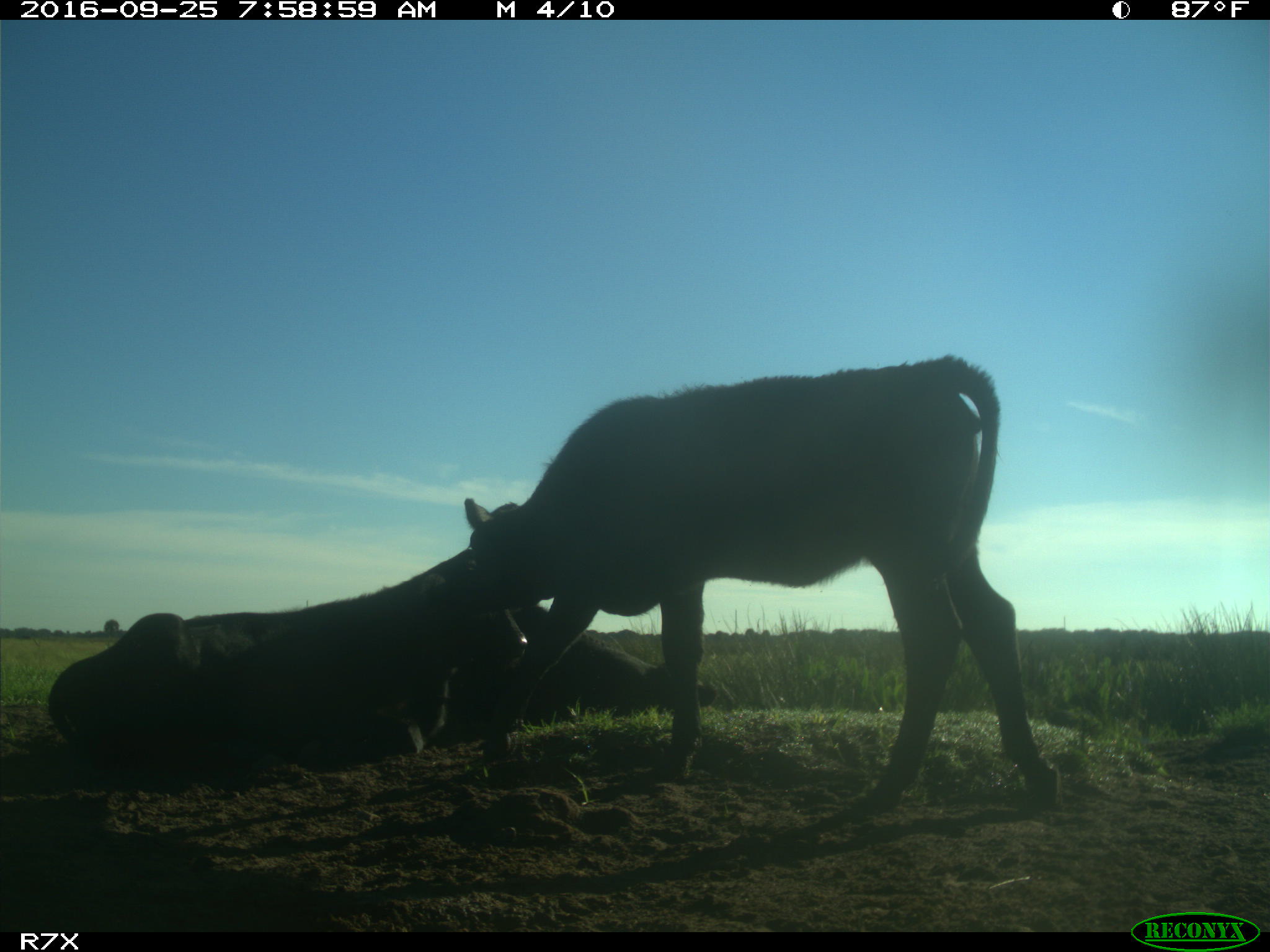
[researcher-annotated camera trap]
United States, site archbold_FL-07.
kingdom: Animalia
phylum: Chordata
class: Mammalia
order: Artiodactyla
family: Bovidae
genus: Bos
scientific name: Bos taurus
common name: domestic cow